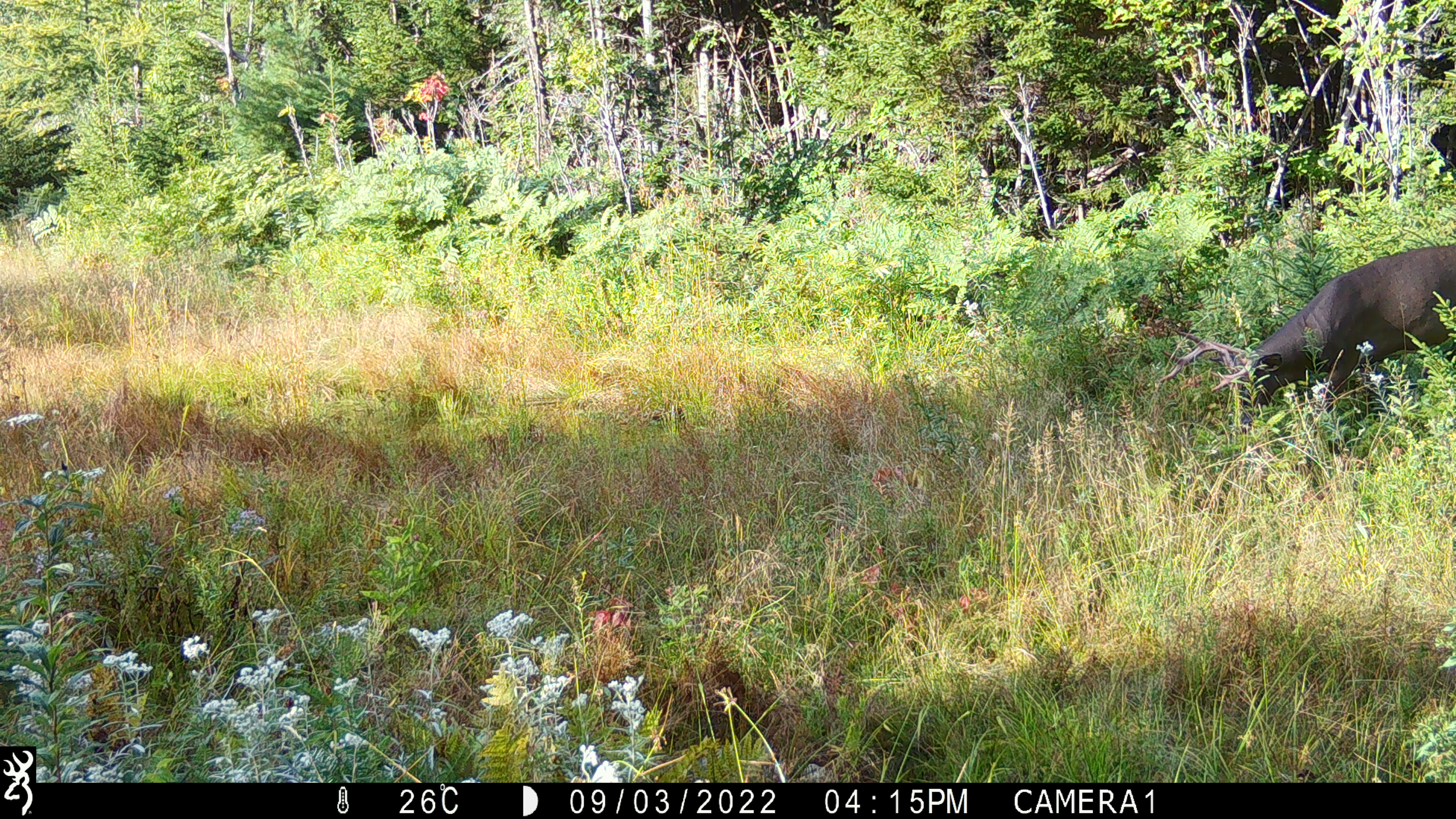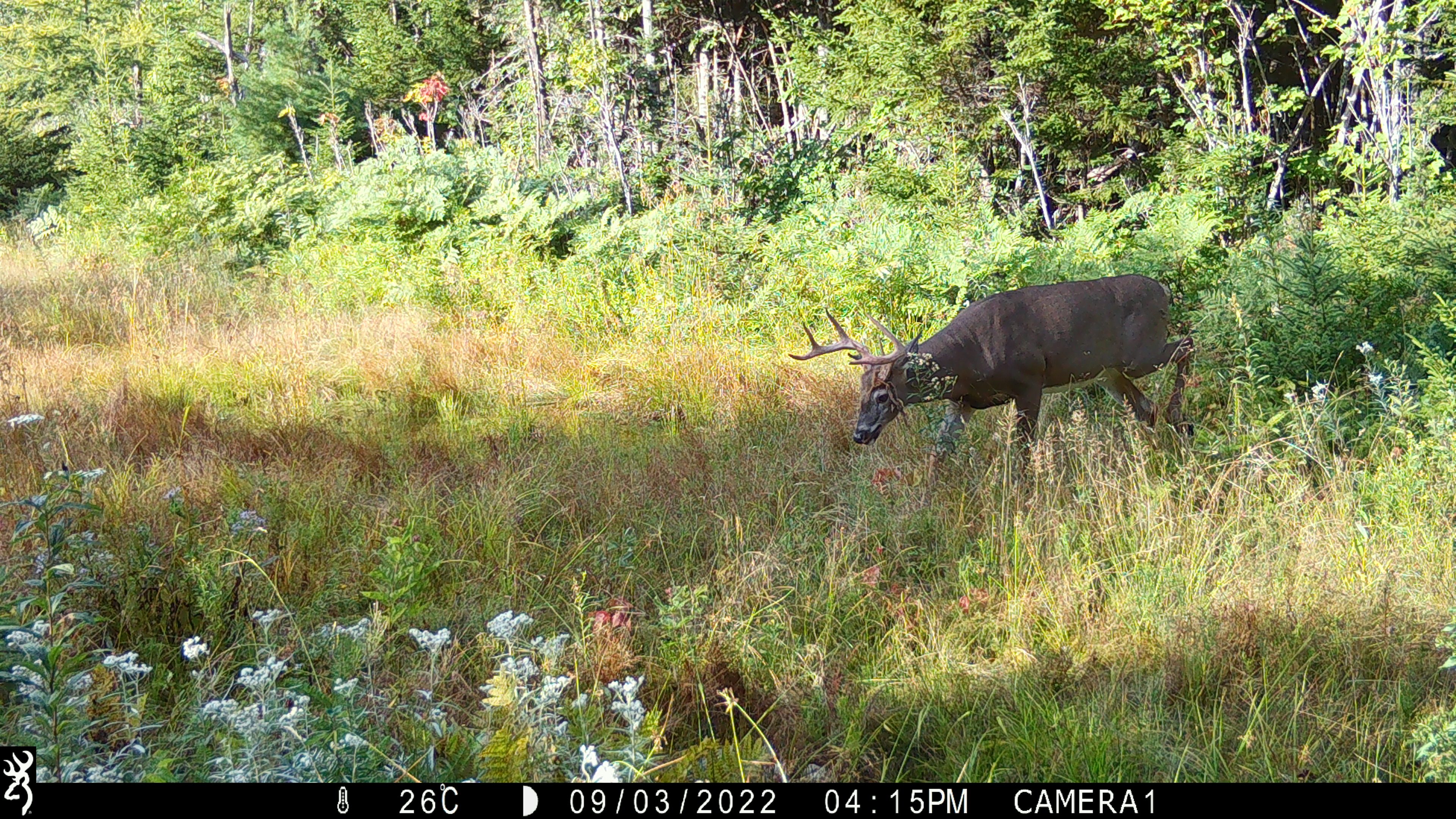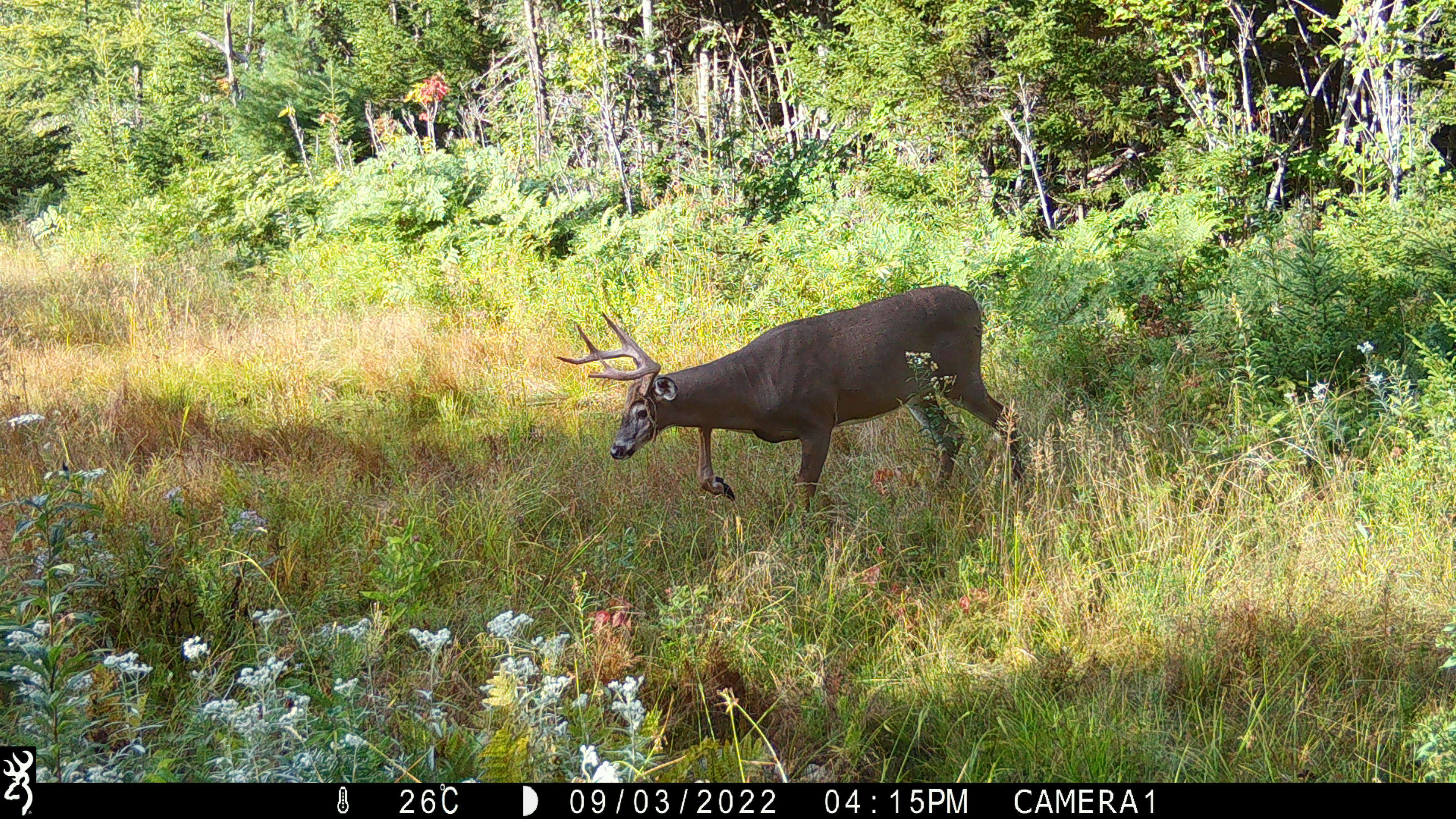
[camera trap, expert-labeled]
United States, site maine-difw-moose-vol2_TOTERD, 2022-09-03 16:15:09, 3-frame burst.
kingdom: Animalia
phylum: Chordata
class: Mammalia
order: Artiodactyla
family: Cervidae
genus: Odocoileus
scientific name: Odocoileus virginianus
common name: white-tailed deer